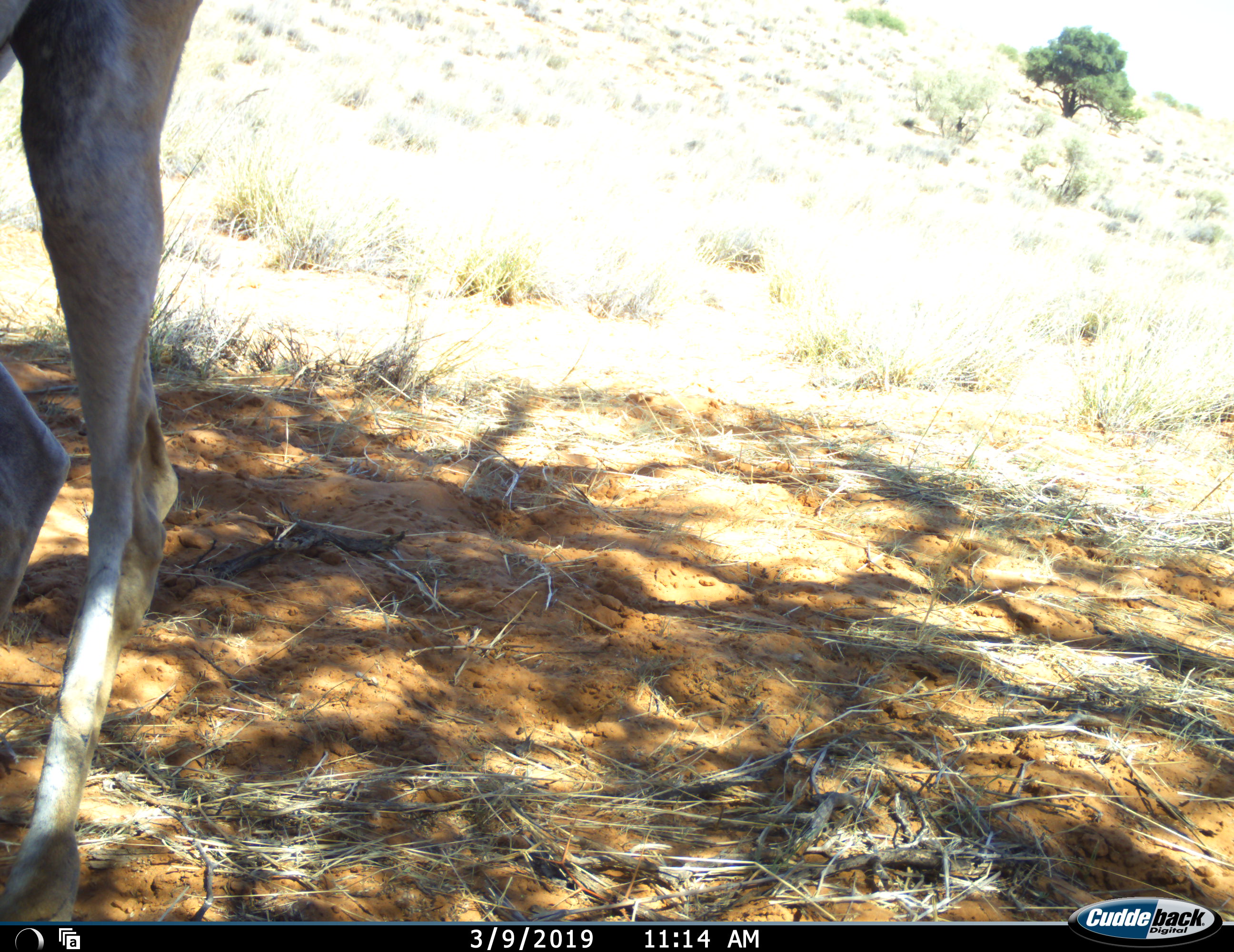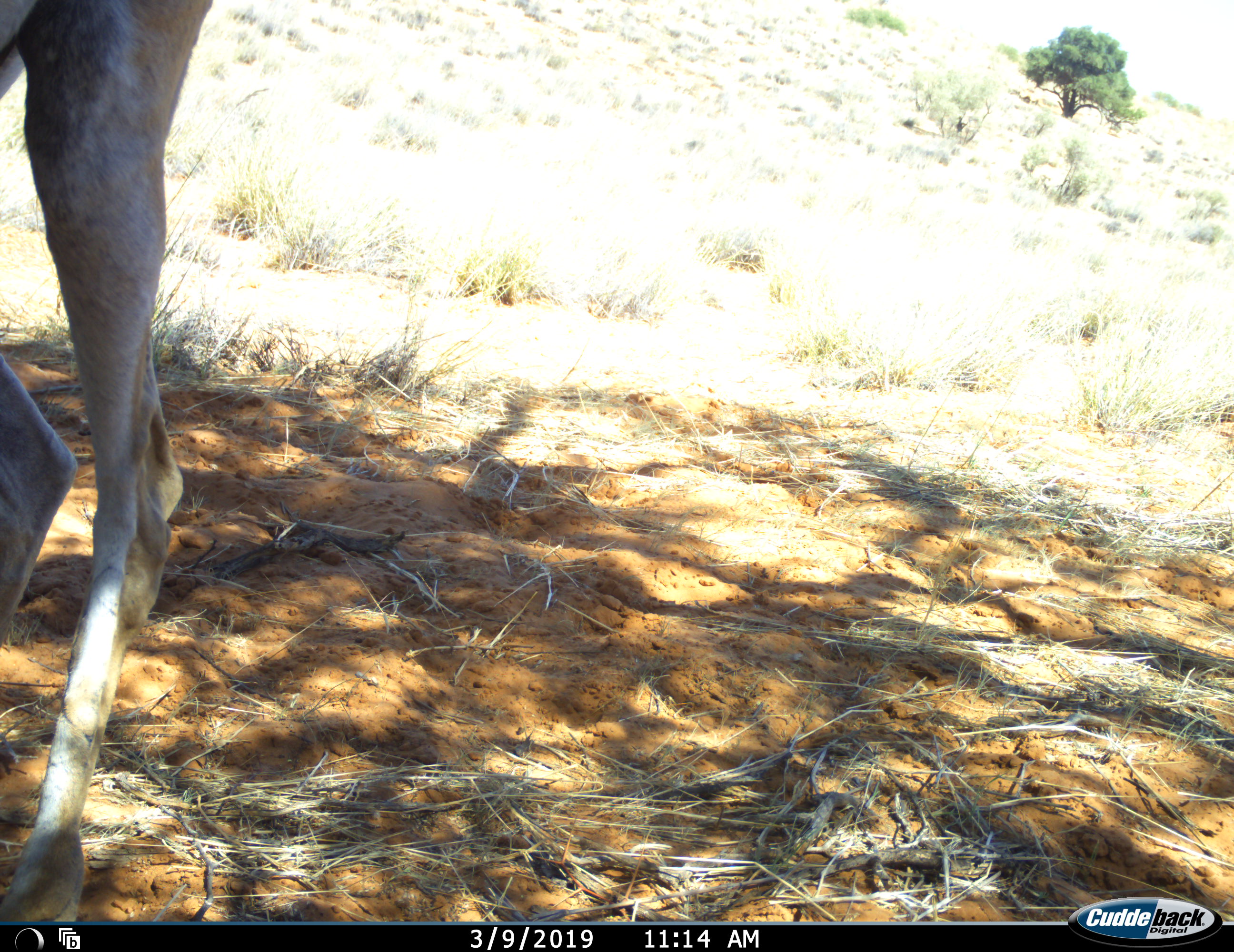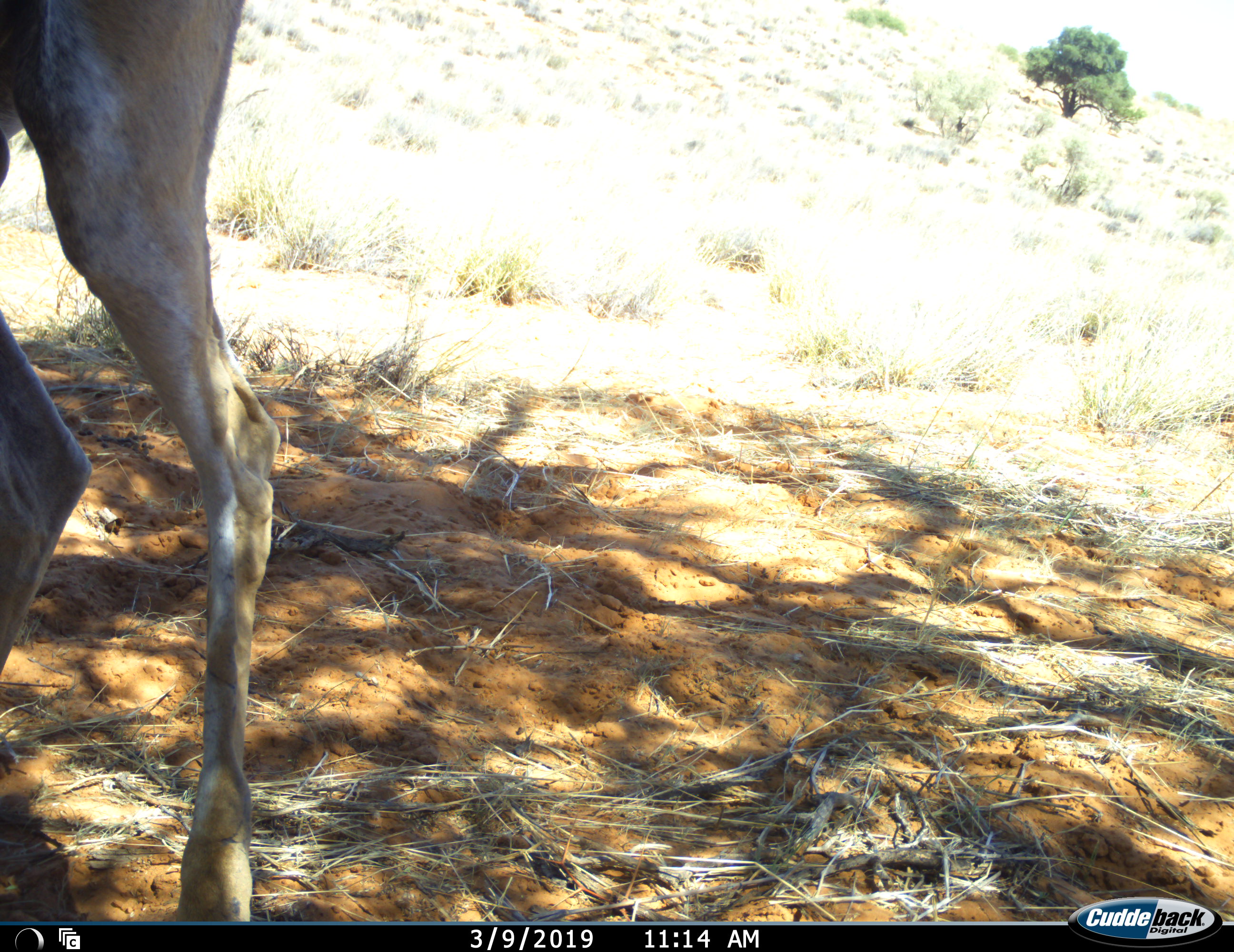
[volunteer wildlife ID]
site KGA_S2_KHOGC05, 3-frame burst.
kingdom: Animalia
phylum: Chordata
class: Mammalia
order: Artiodactyla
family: Bovidae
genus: Antidorcas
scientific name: Antidorcas marsupialis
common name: springbok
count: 1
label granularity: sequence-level